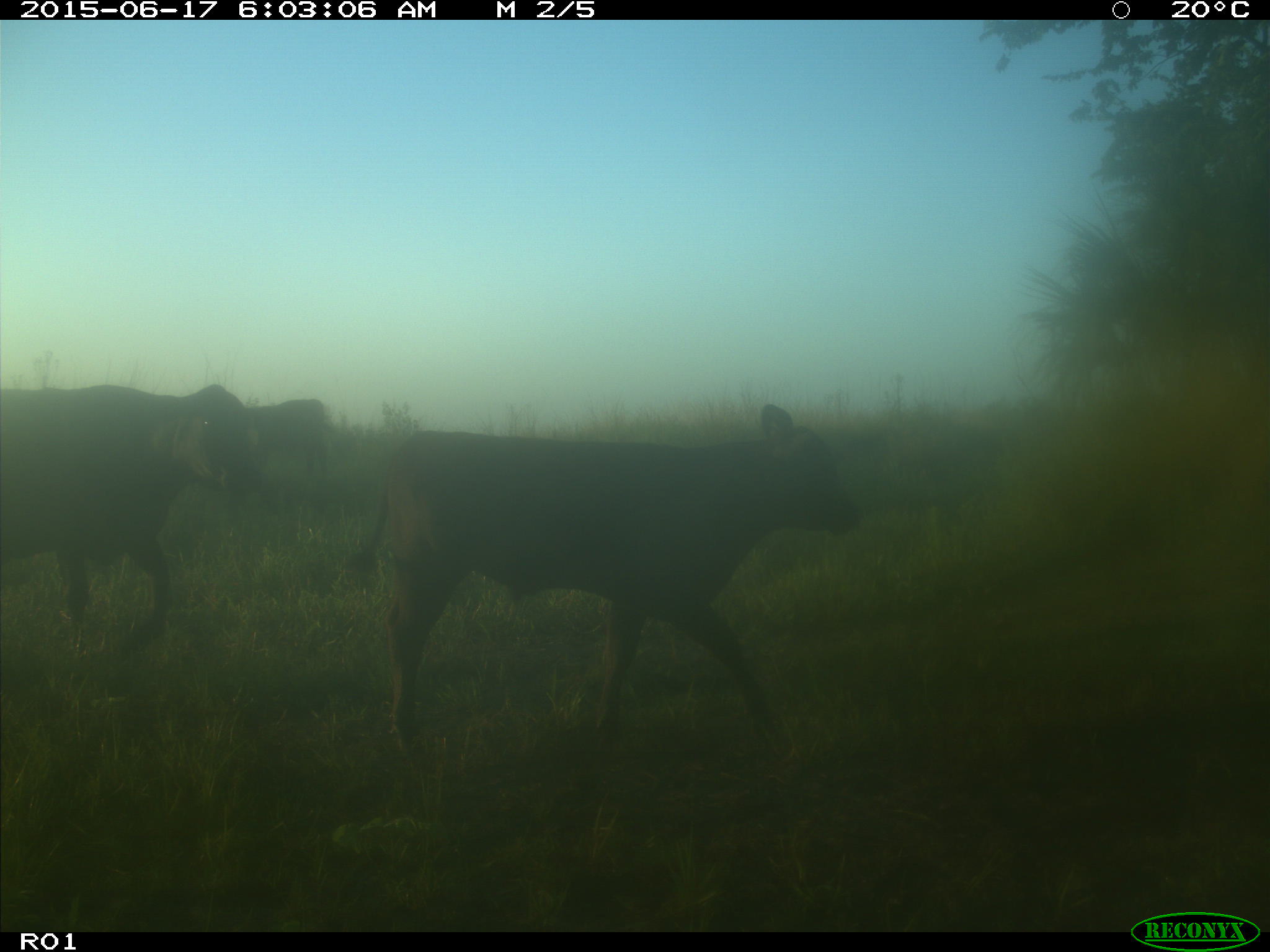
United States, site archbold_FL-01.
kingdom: Animalia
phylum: Chordata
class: Mammalia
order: Artiodactyla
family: Bovidae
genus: Bos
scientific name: Bos taurus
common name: domestic cow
Bos taurus (domestic cow).